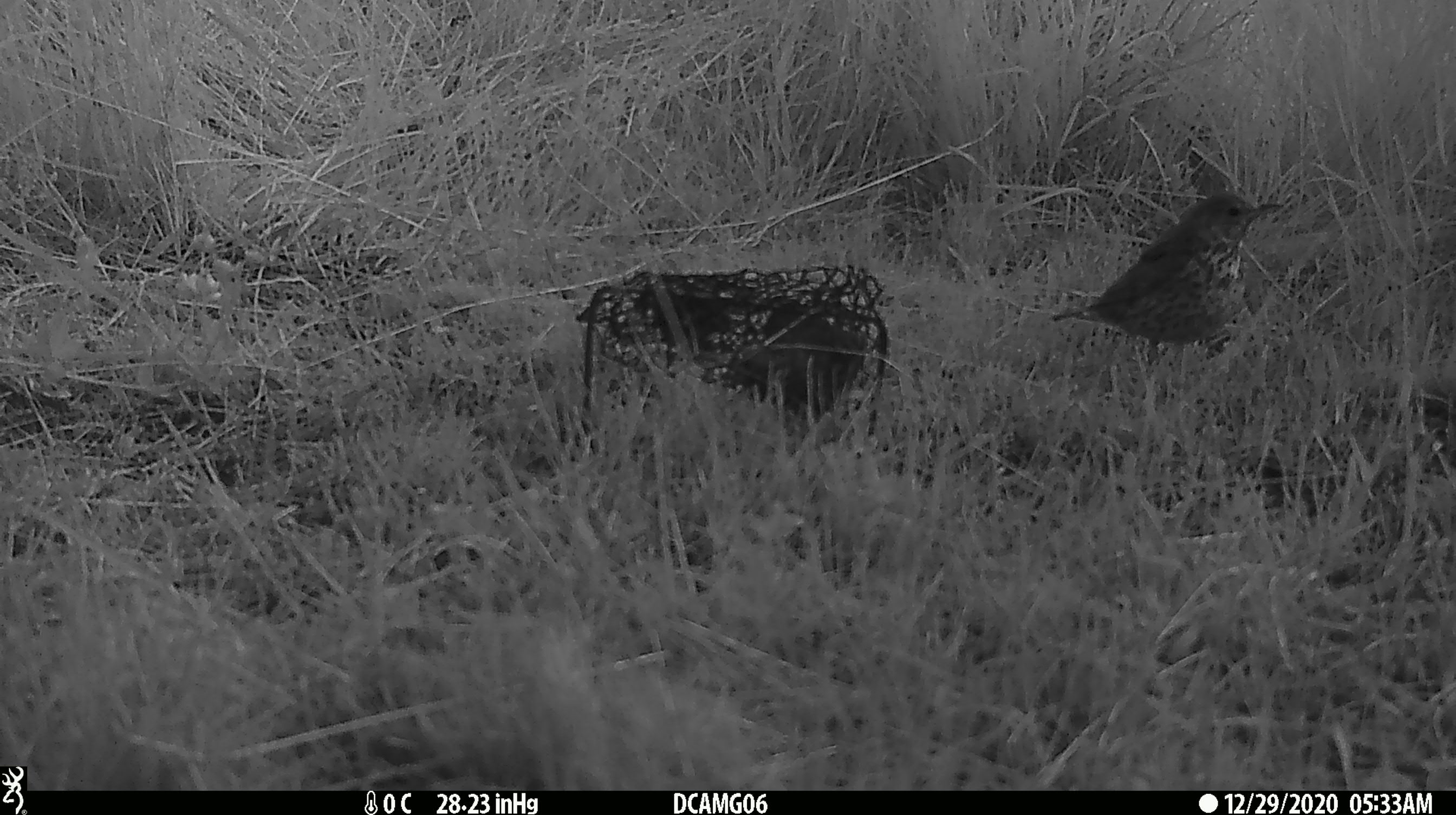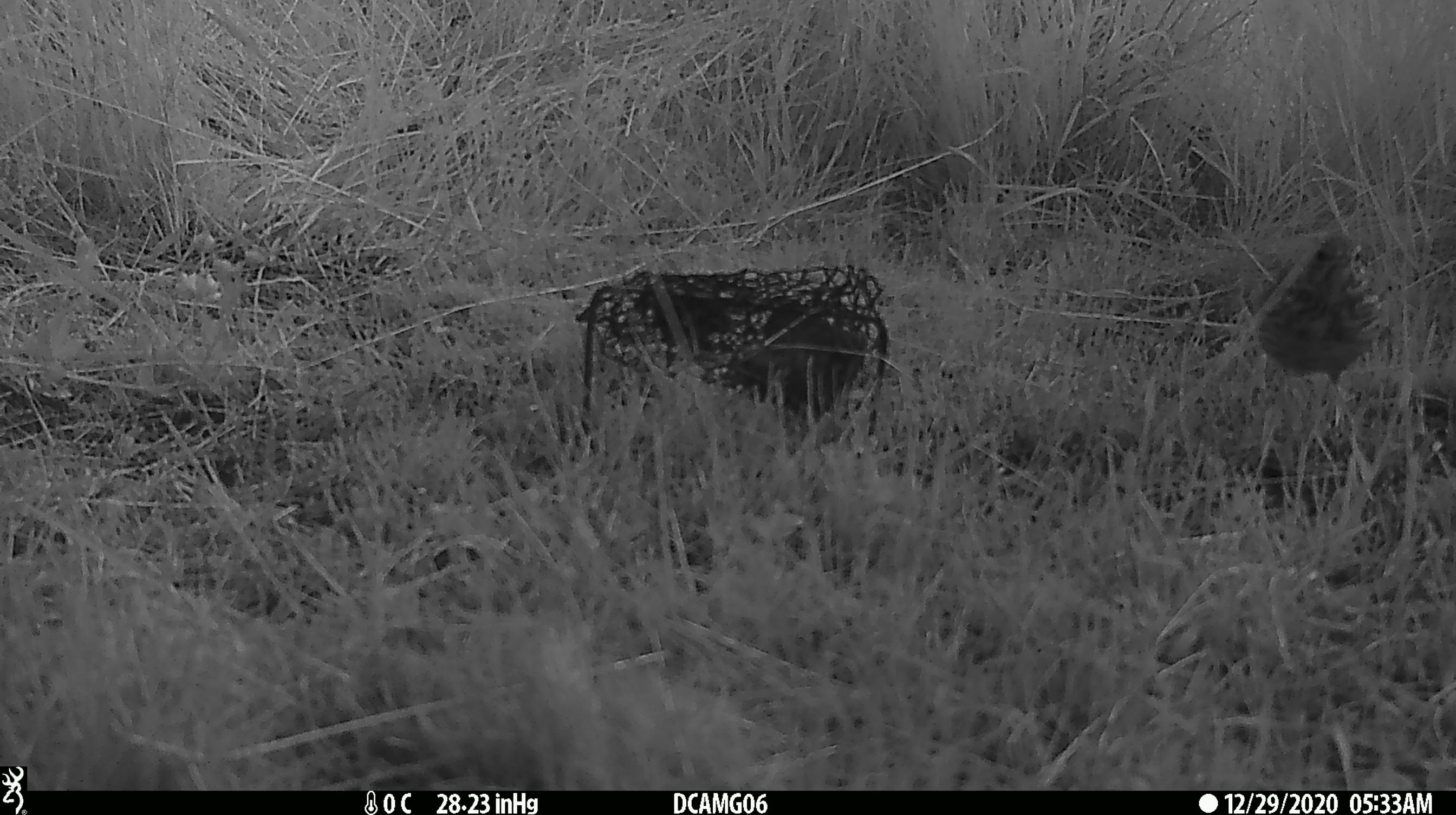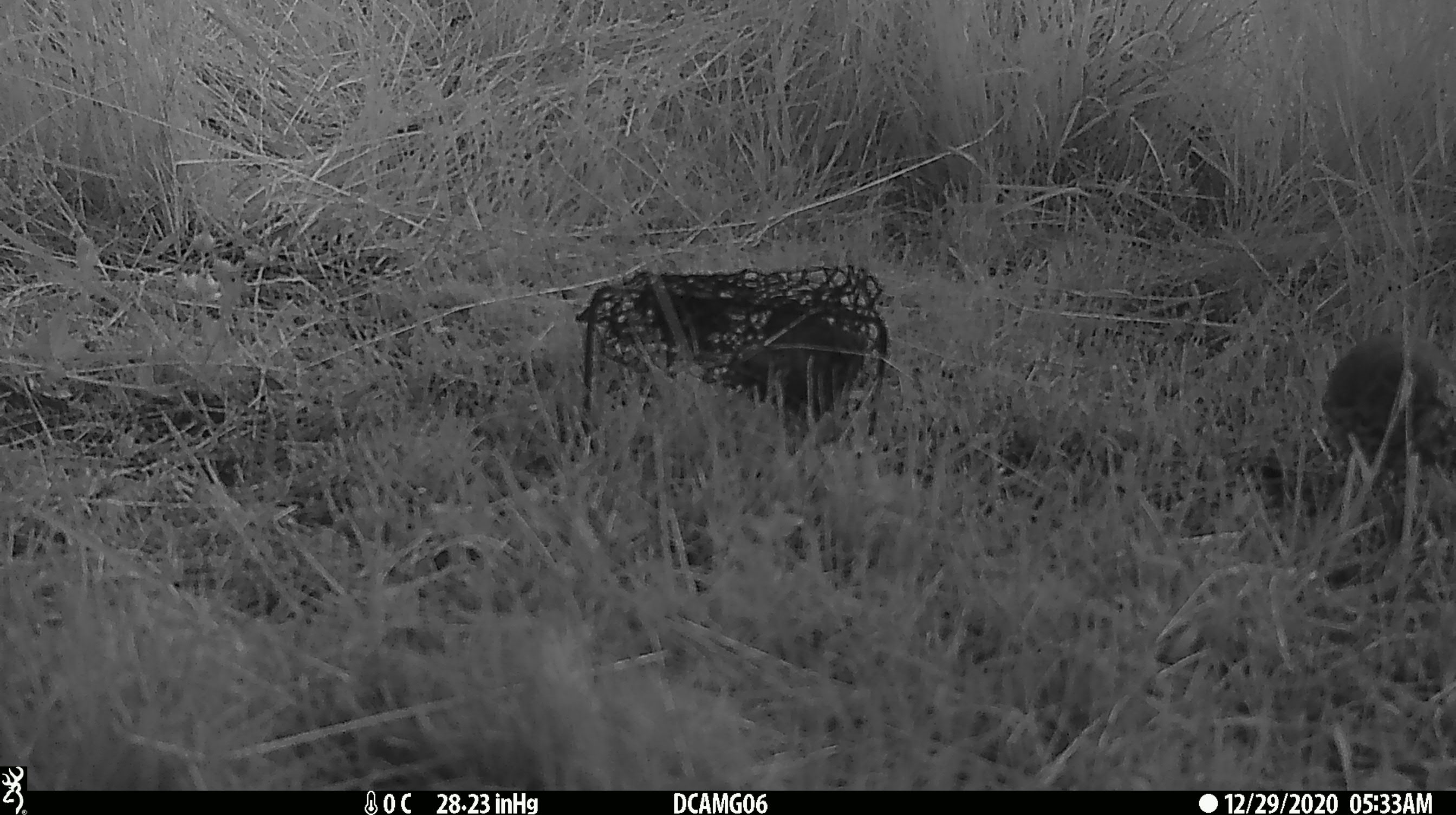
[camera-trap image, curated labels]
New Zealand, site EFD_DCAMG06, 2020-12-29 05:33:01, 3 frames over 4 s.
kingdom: Animalia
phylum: Chordata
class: Aves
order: Passeriformes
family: Turdidae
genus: Turdus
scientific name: Turdus philomelos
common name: song thrush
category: thrush